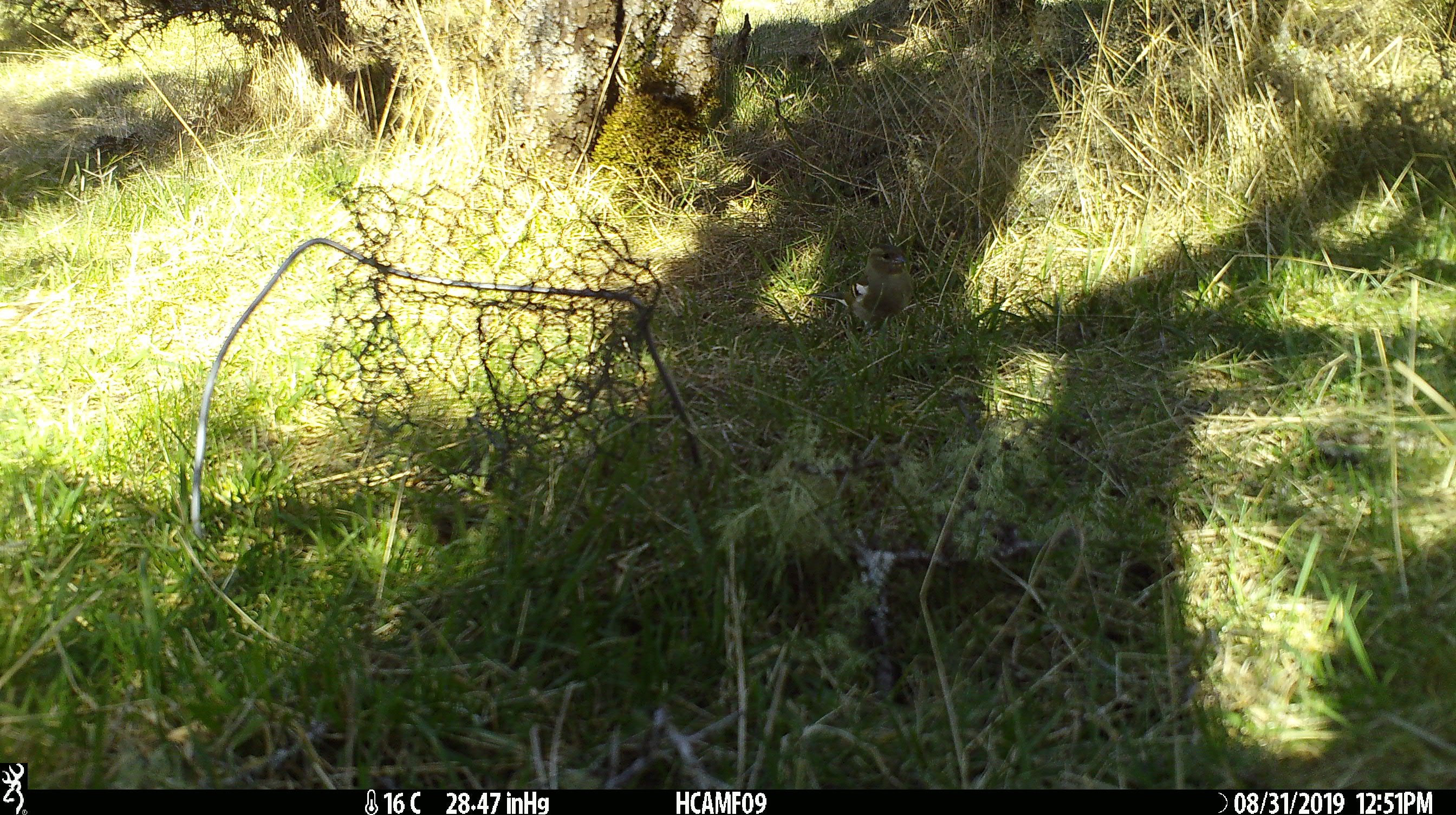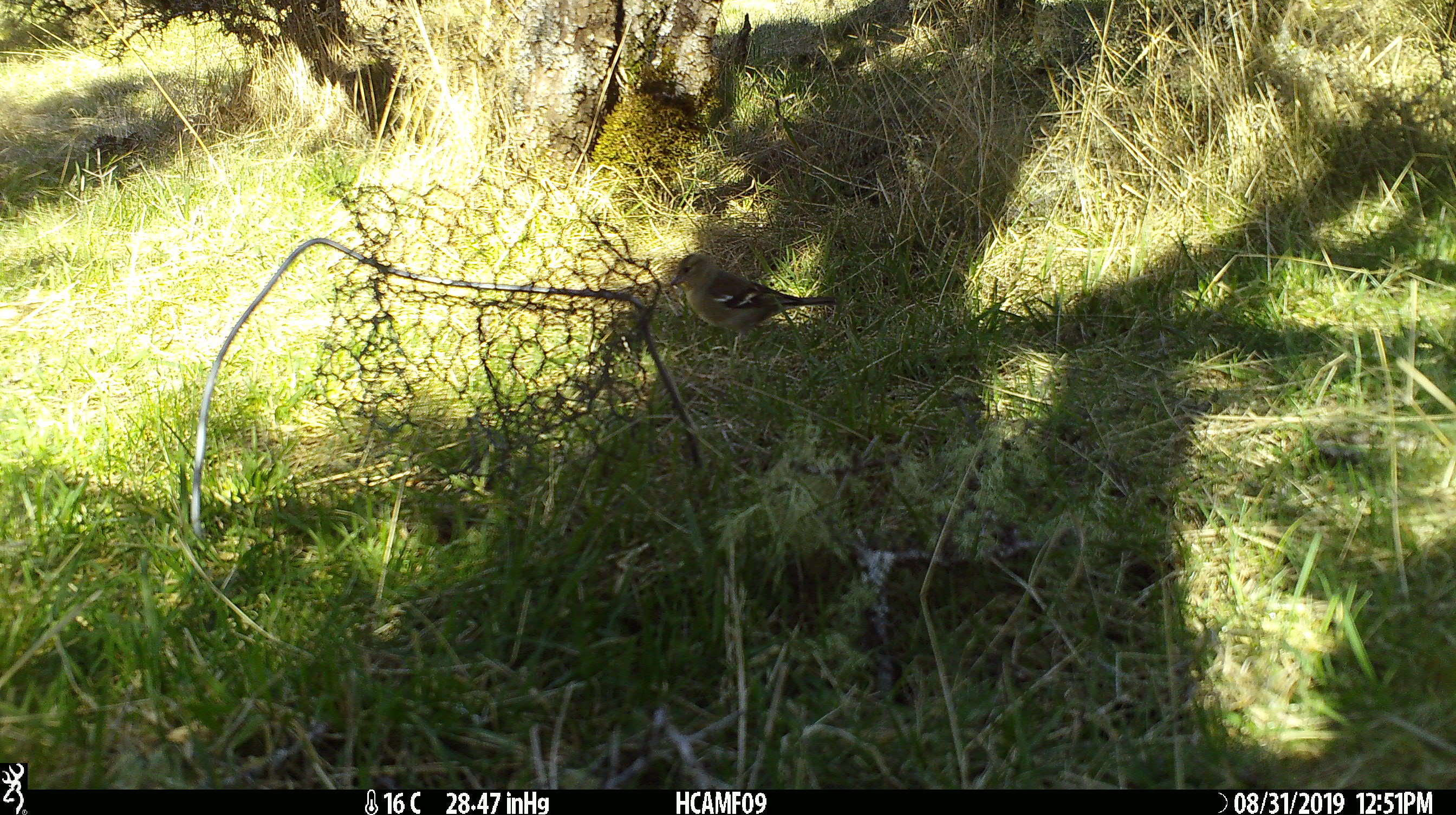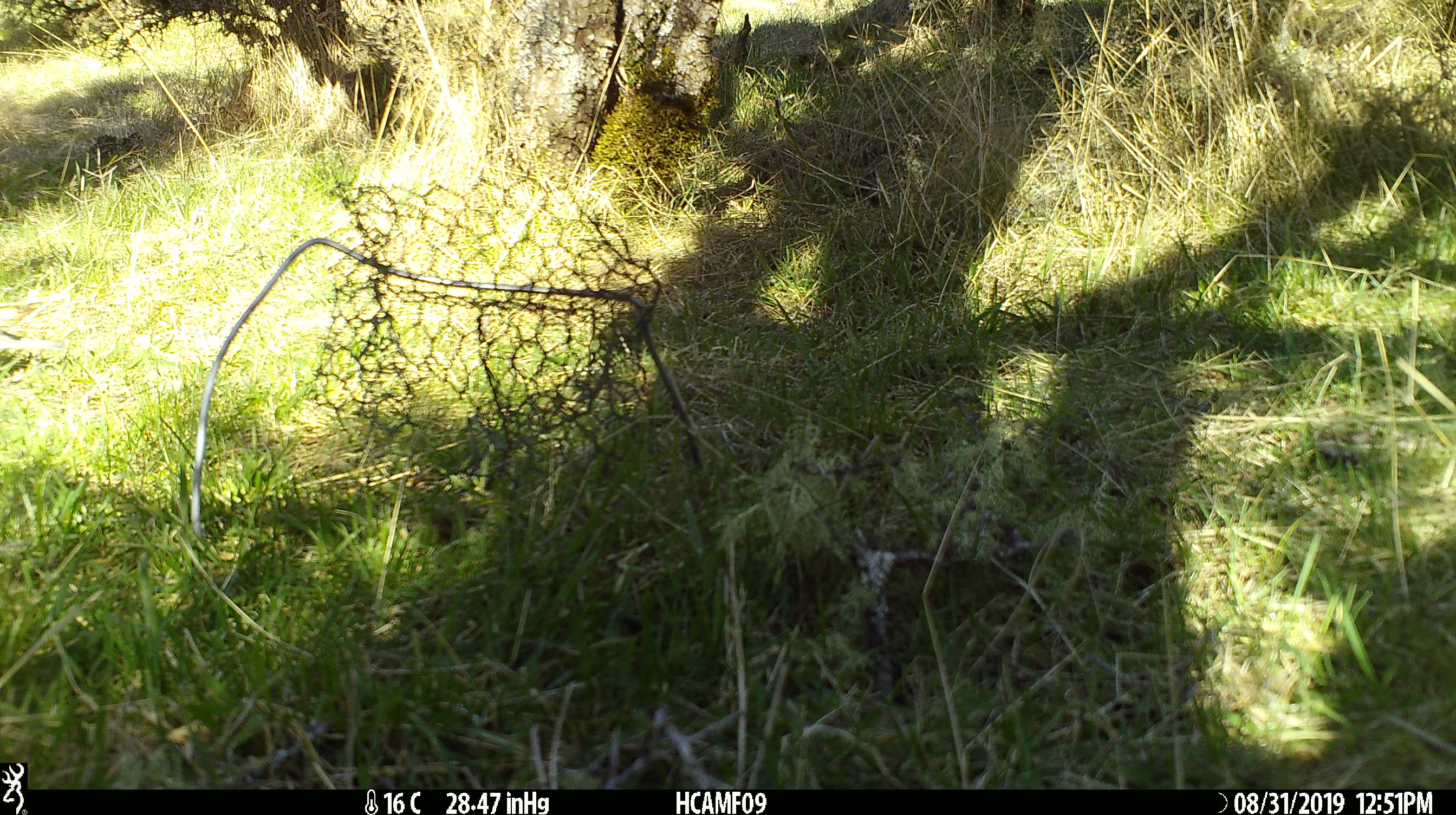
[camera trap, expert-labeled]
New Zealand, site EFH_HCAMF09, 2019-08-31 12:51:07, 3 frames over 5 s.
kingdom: Animalia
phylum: Chordata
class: Aves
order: Passeriformes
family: Fringillidae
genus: Fringilla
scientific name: Fringilla coelebs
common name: common chaffinch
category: chaffinch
Chaffinch (common chaffinch) (Fringilla coelebs).